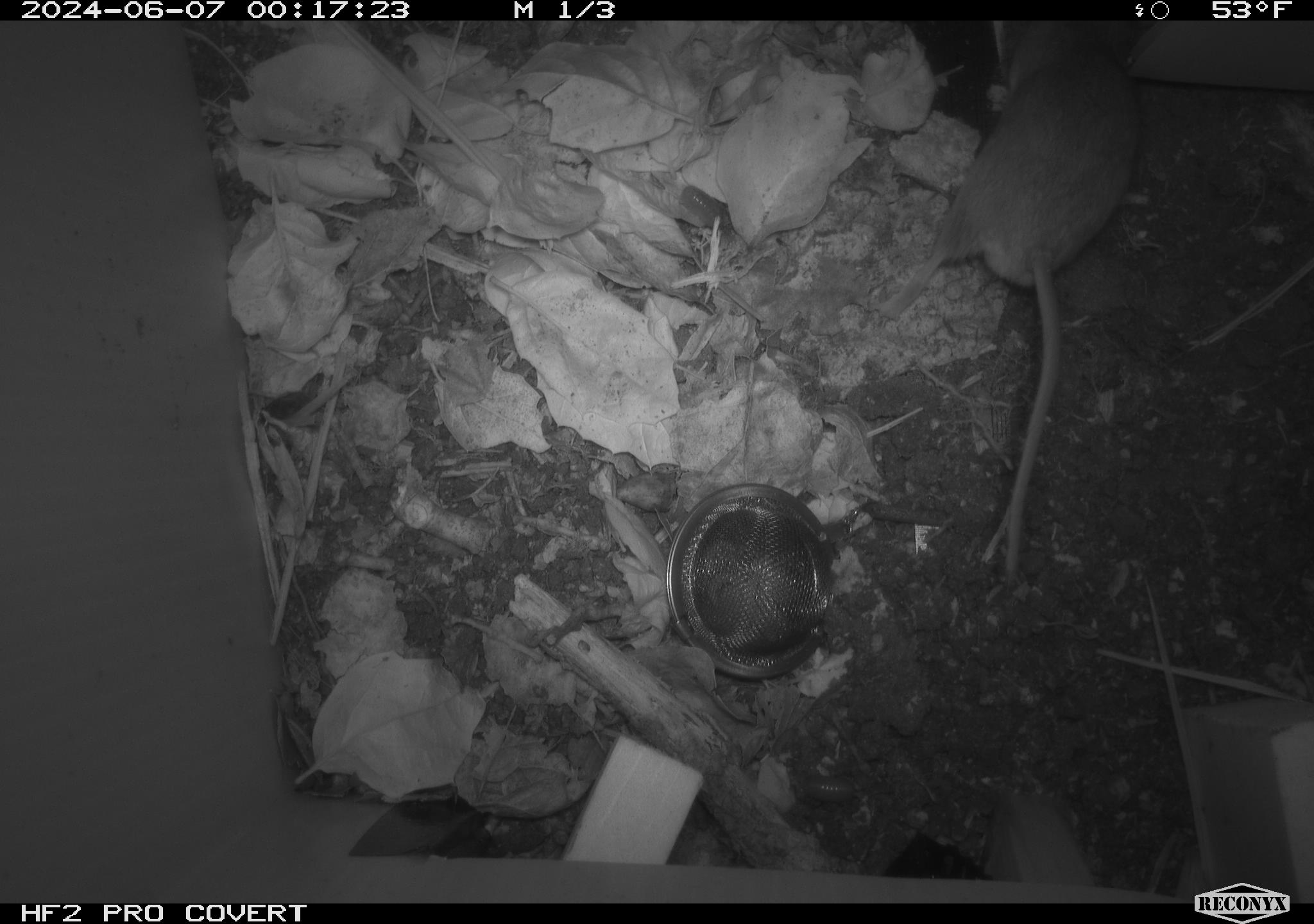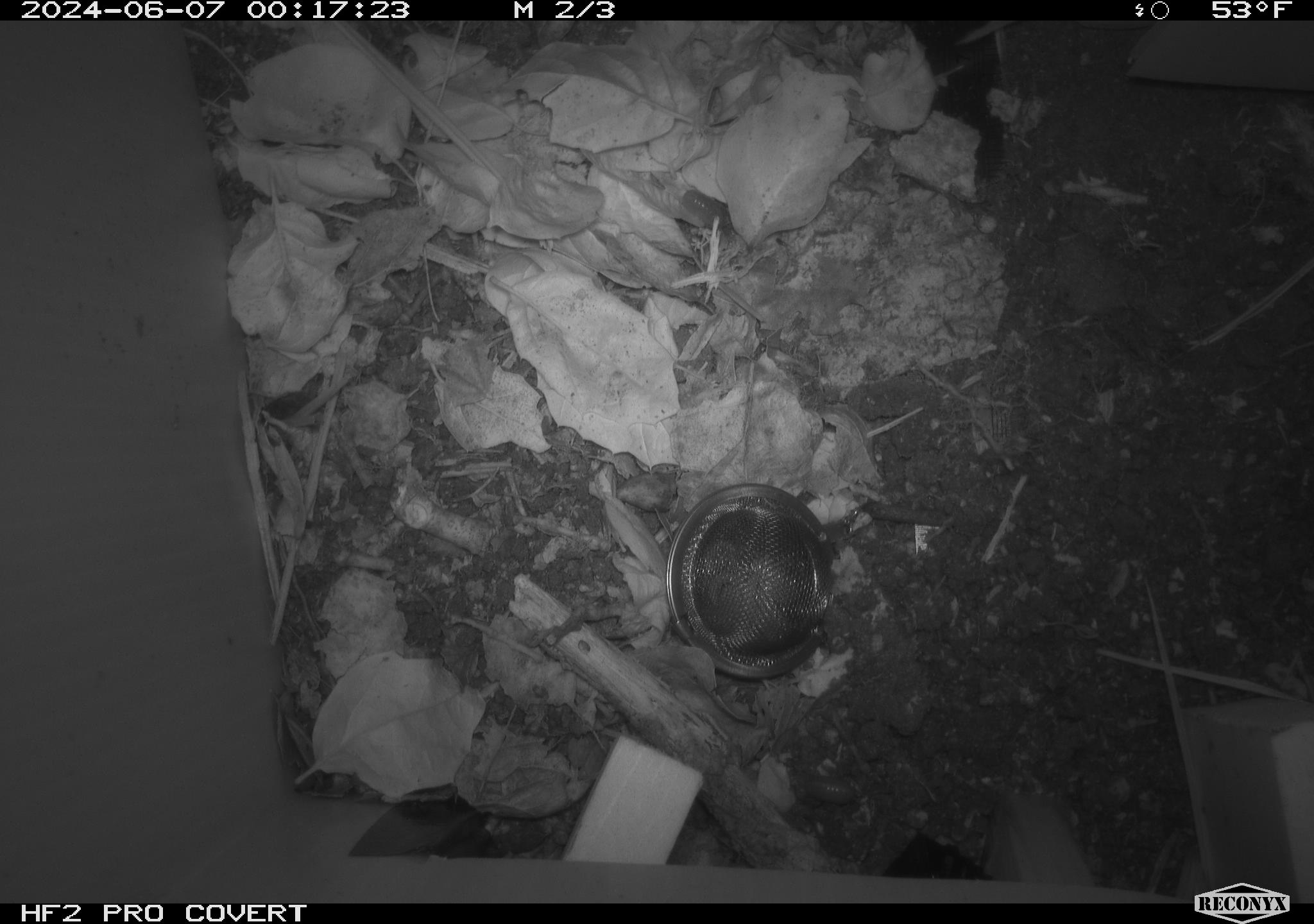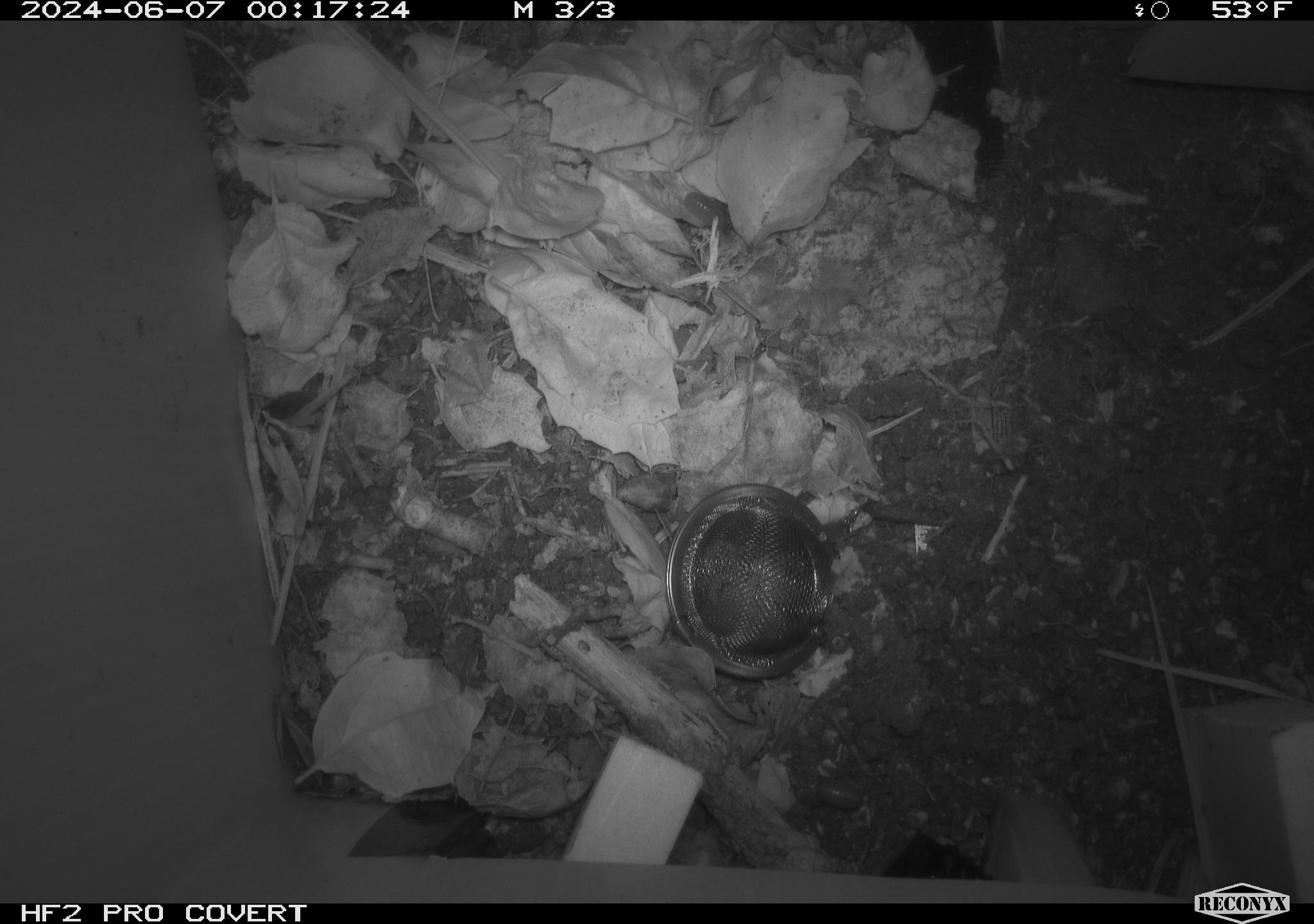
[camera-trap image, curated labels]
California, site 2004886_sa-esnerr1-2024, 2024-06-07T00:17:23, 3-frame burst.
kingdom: Animalia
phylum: Chordata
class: Mammalia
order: Rodentia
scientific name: Rodentia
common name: rodent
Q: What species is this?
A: Rodent (Rodentia).